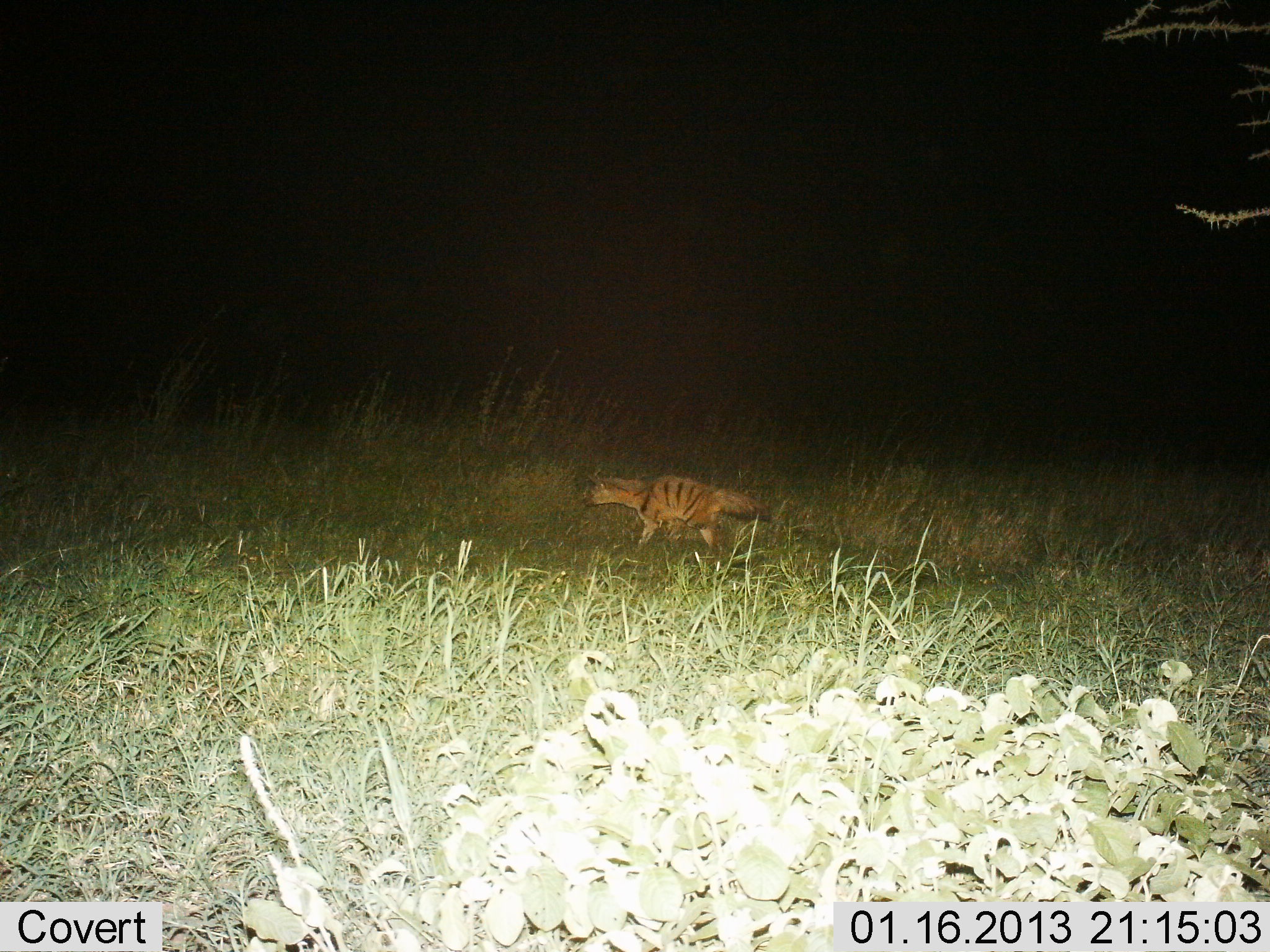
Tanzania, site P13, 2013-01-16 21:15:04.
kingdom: Animalia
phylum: Chordata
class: Mammalia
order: Carnivora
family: Hyaenidae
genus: Proteles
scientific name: Proteles cristatus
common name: aardwolf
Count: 1.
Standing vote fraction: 8%.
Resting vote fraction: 0%.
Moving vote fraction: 92%.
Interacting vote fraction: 0%.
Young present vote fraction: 0%.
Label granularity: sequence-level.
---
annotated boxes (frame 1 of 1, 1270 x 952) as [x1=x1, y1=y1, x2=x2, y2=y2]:
animal: [x1=571, y1=462, x2=772, y2=566]